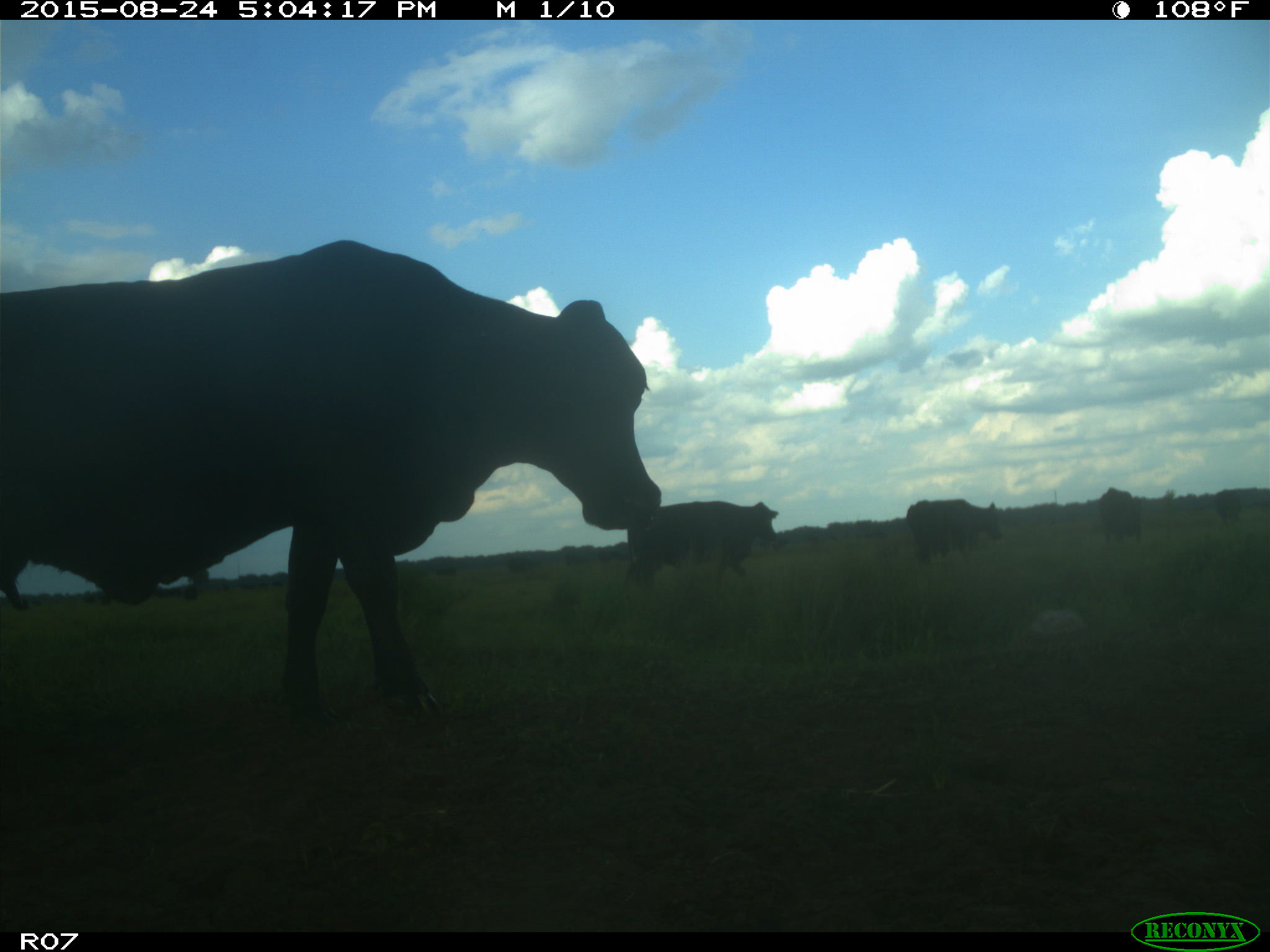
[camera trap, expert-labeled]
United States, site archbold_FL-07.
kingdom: Animalia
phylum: Chordata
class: Mammalia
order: Artiodactyla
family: Bovidae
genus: Bos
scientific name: Bos taurus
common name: domestic cow